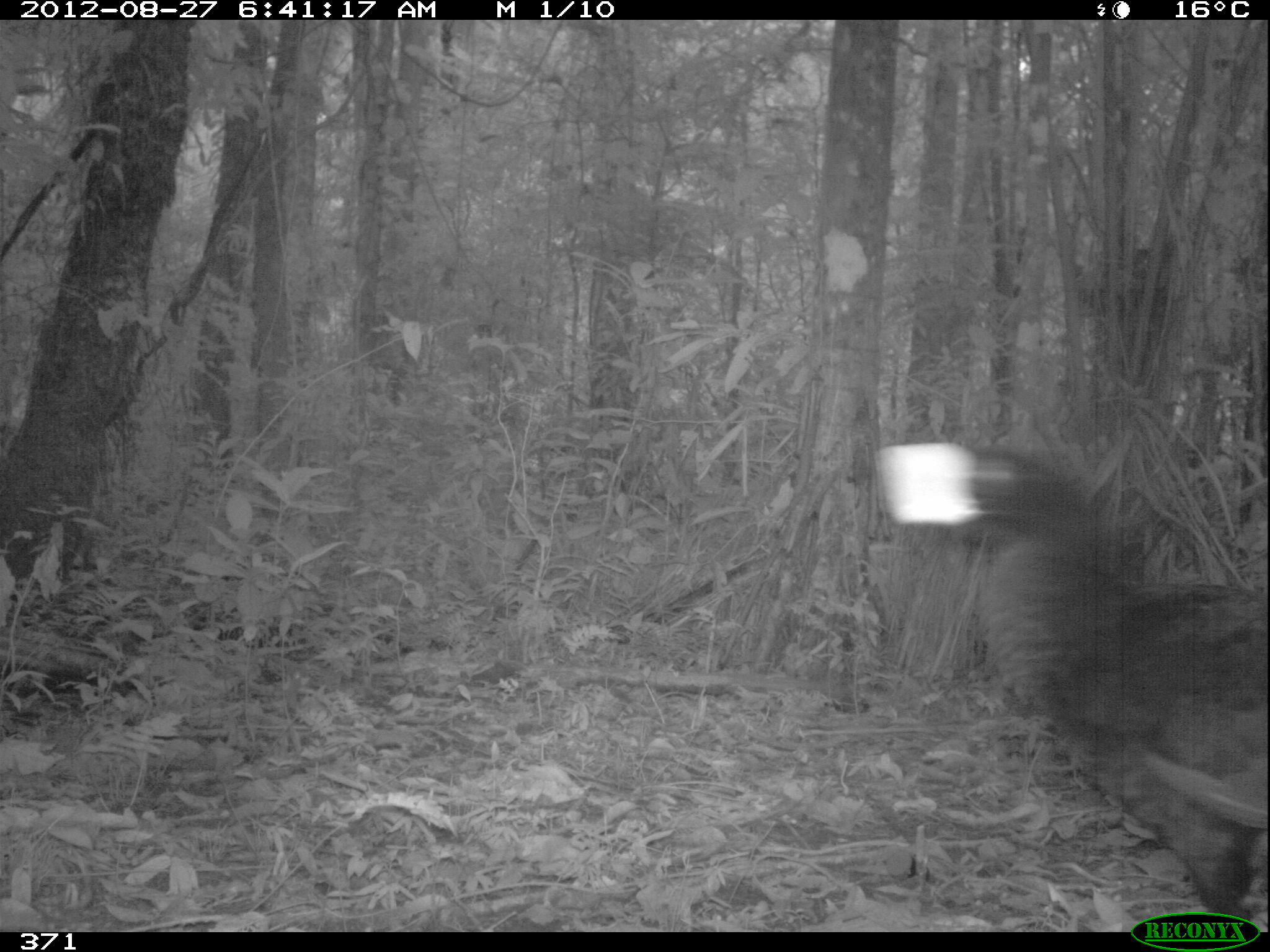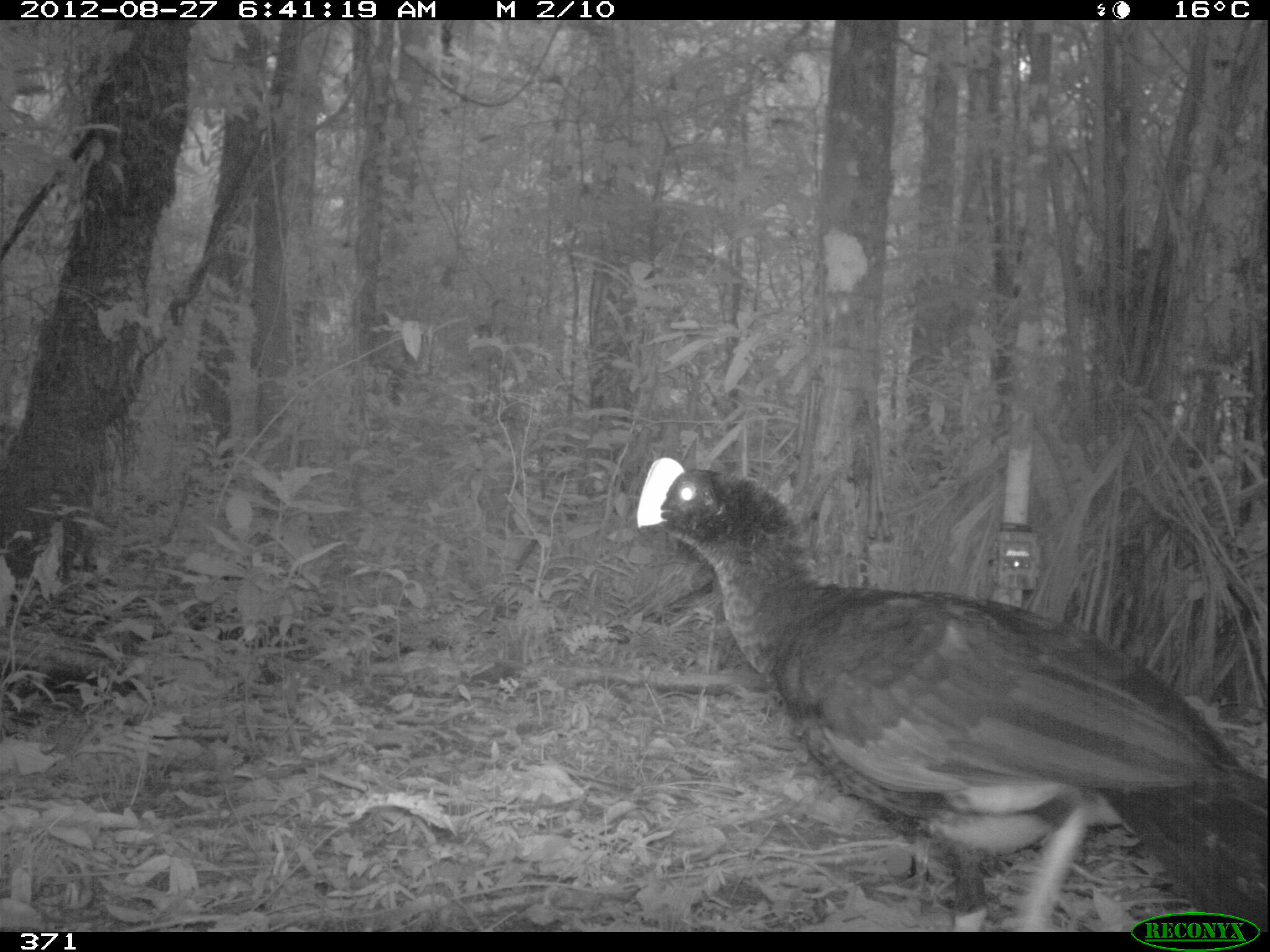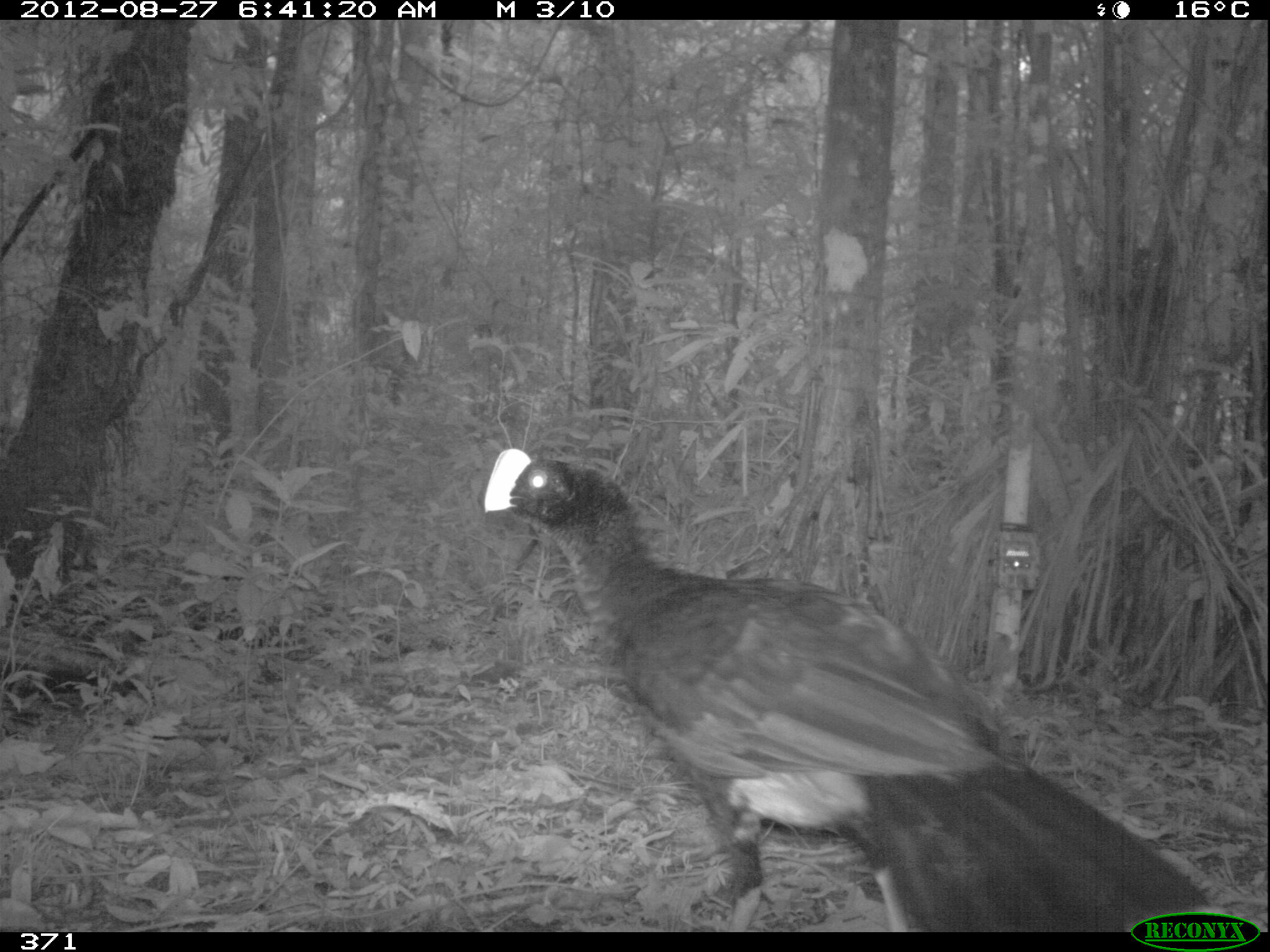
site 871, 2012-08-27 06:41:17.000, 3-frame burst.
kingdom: Animalia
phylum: Chordata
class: Aves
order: Galliformes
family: Cracidae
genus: Mitu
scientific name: Mitu tuberosum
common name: razor-billed curassow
Mitu tuberosum (razor-billed curassow).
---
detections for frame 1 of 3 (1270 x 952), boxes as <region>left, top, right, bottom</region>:
mitu tuberosum: <region>872, 438, 1267, 932</region>